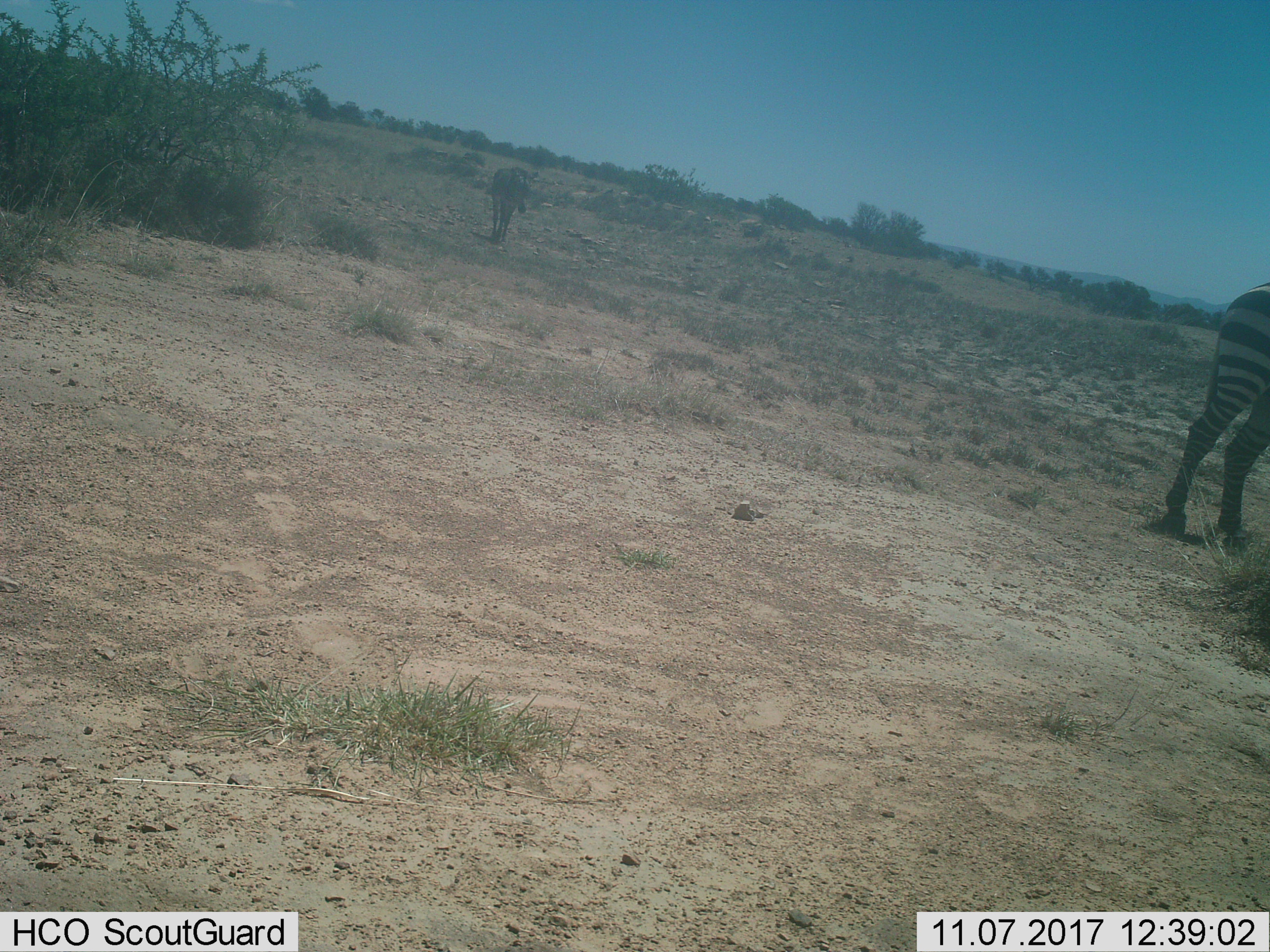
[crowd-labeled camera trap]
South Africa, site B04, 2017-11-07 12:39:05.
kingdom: Animalia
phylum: Chordata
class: Mammalia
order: Perissodactyla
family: Equidae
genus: Equus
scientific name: Equus zebra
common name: mountain zebra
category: zebramountain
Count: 2.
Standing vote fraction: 88%.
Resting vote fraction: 0%.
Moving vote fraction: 62%.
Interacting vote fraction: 0%.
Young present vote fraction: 0%.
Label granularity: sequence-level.